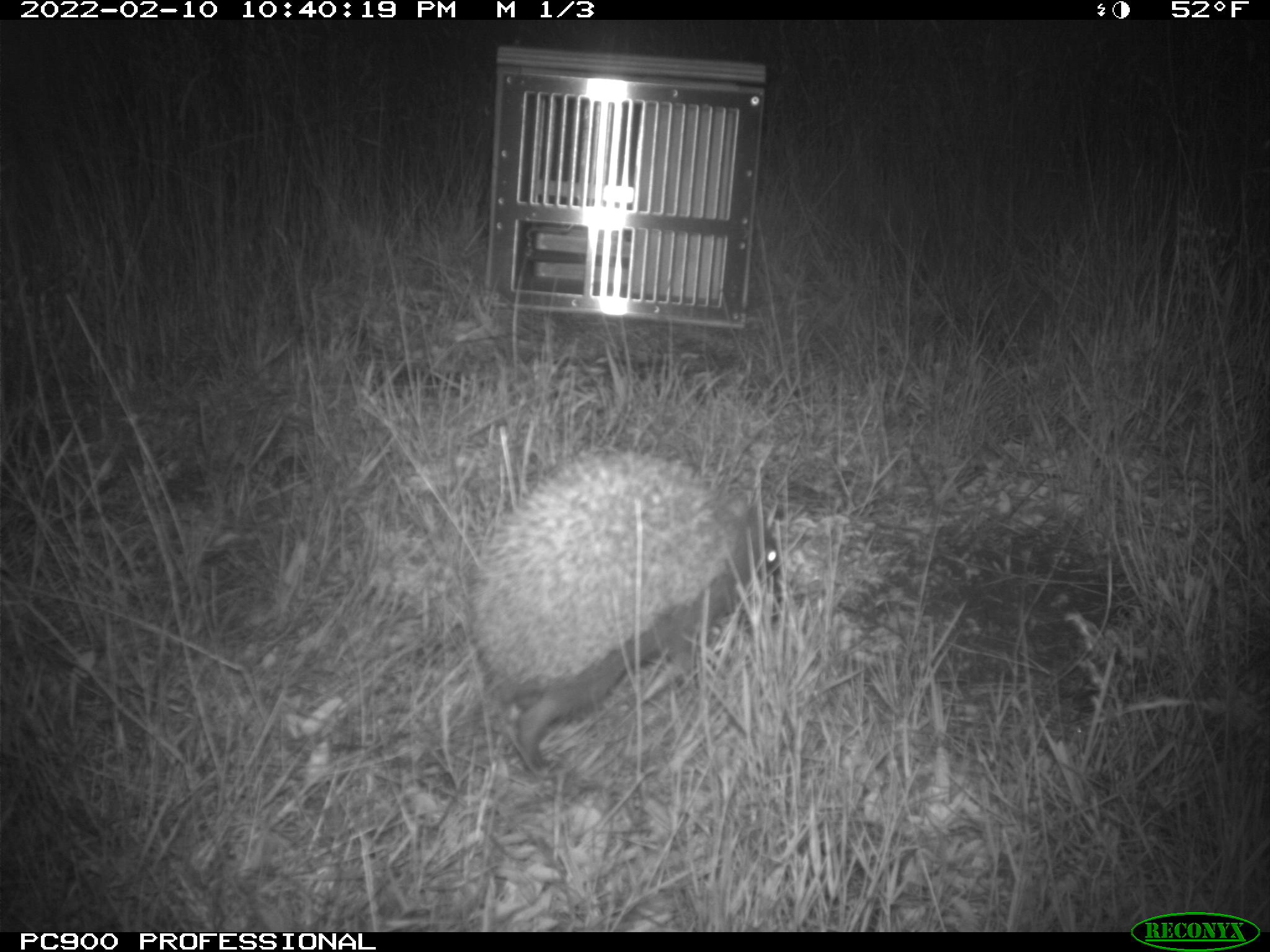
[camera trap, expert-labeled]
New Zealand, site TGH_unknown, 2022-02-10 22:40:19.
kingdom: Animalia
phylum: Chordata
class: Mammalia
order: Eulipotyphla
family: Erinaceidae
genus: Erinaceus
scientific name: Erinaceus europaeus europaeus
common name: european hedgehog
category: hedgehog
Hedgehog (european hedgehog) (Erinaceus europaeus europaeus).